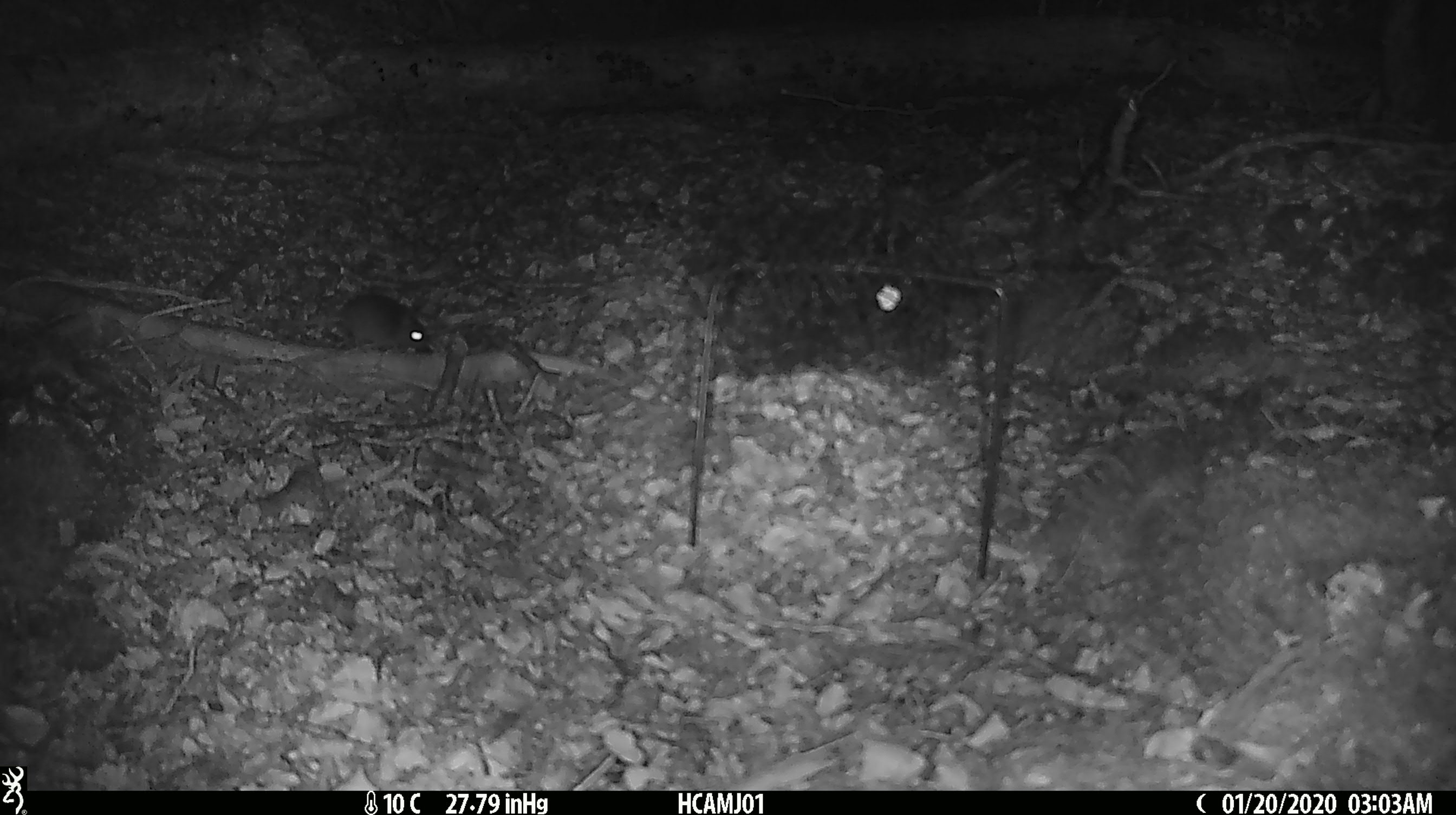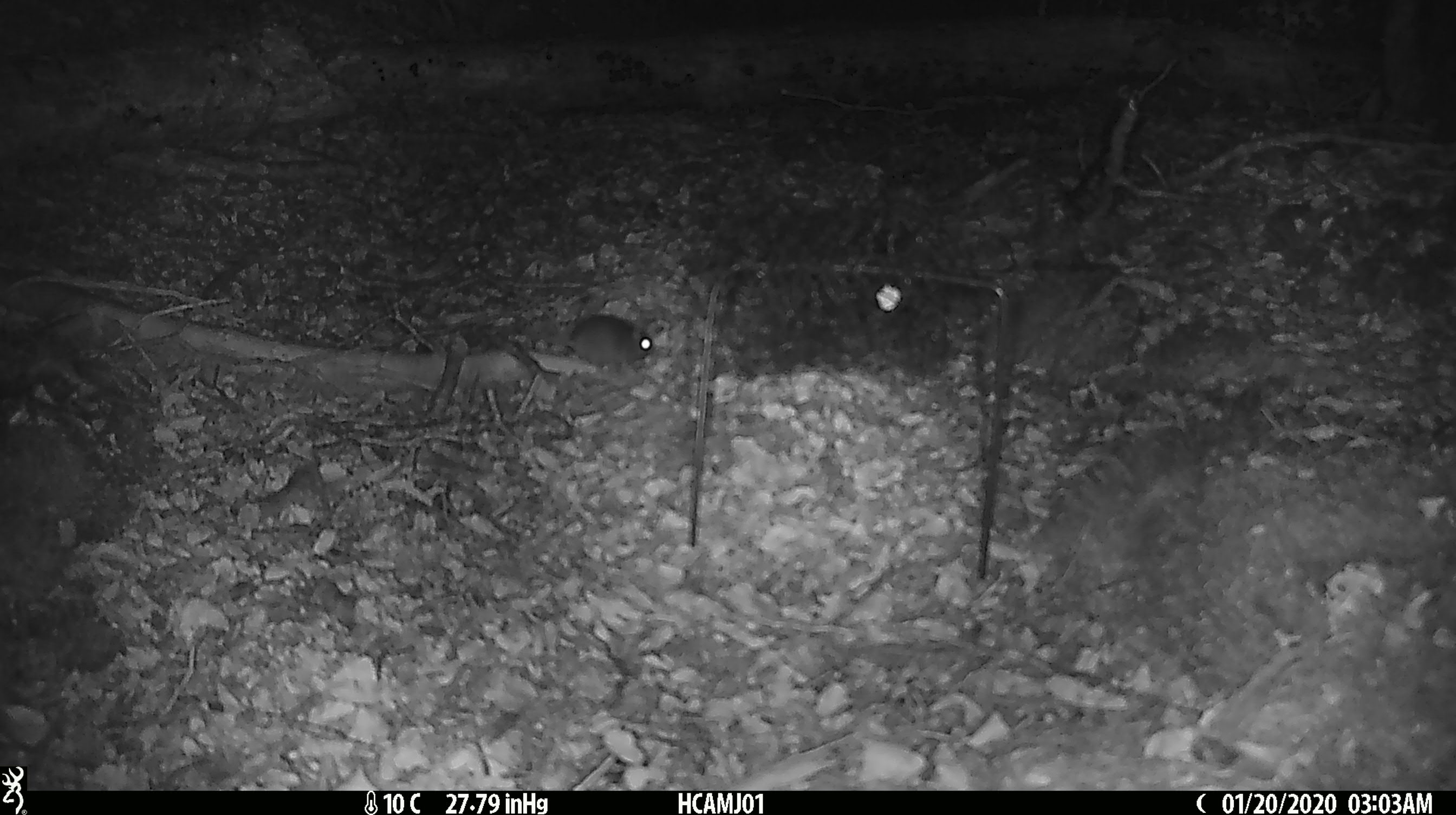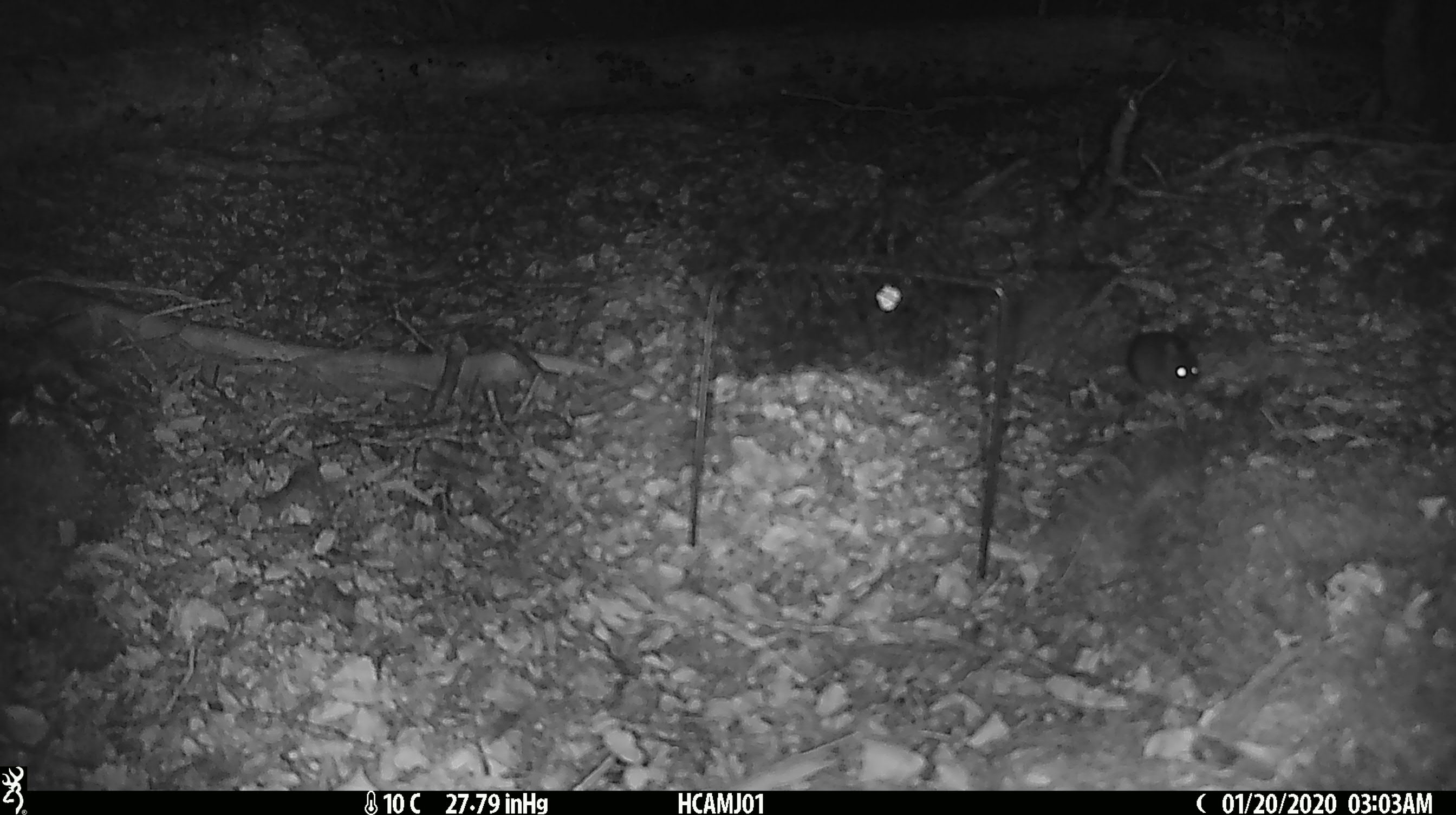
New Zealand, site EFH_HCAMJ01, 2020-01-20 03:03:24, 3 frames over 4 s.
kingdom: Animalia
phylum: Chordata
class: Mammalia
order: Rodentia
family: Muridae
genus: Mus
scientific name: Mus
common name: mouse